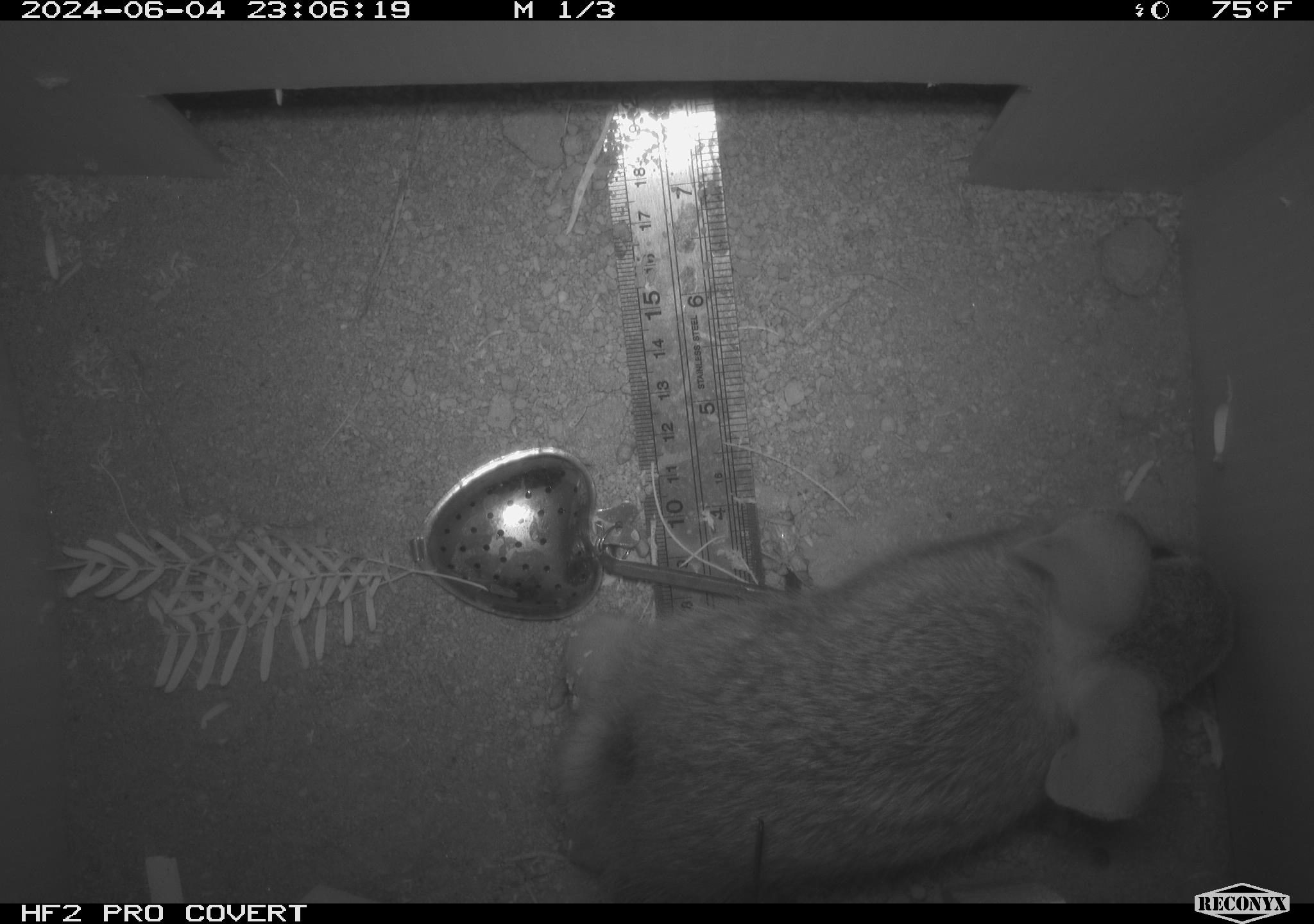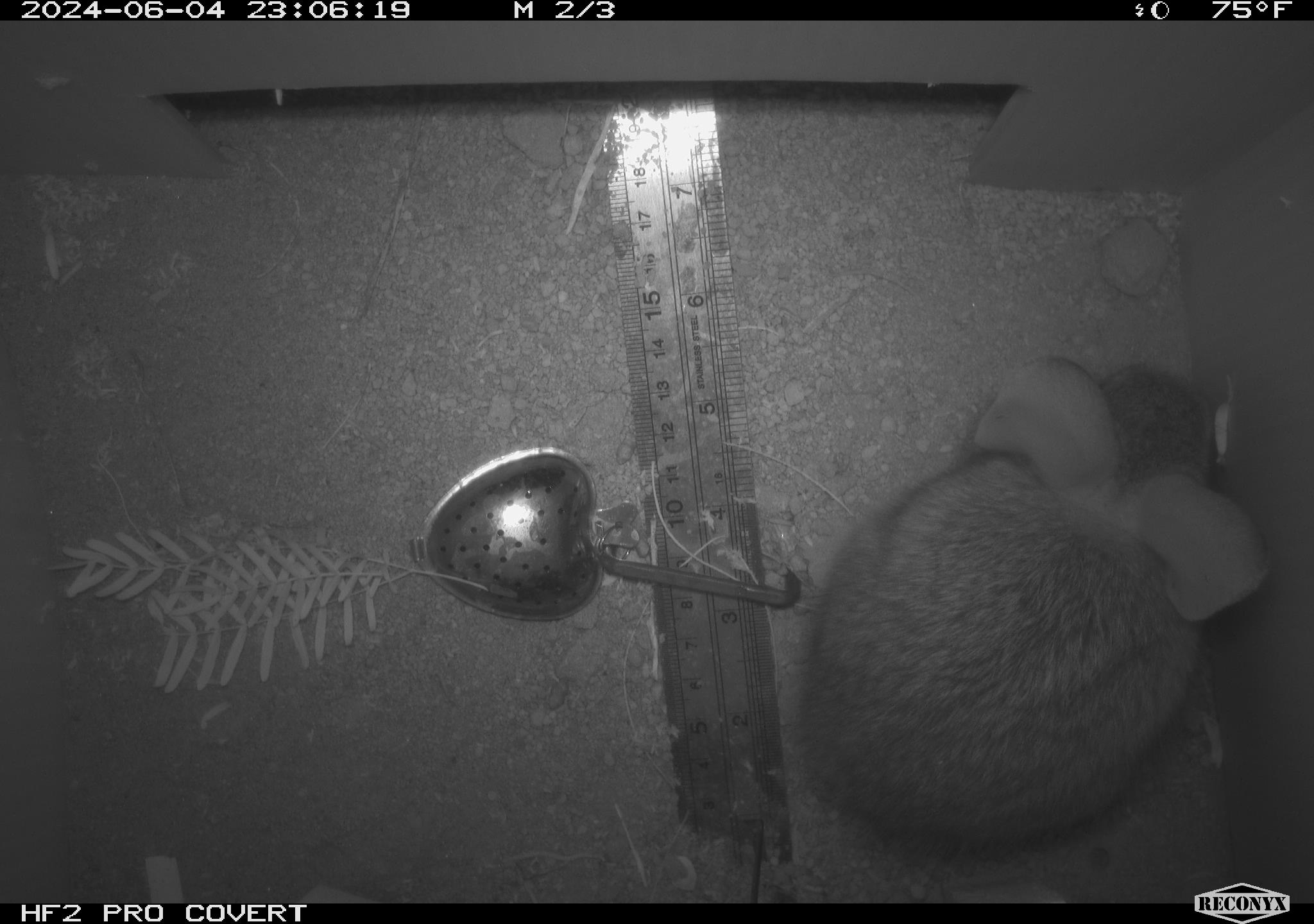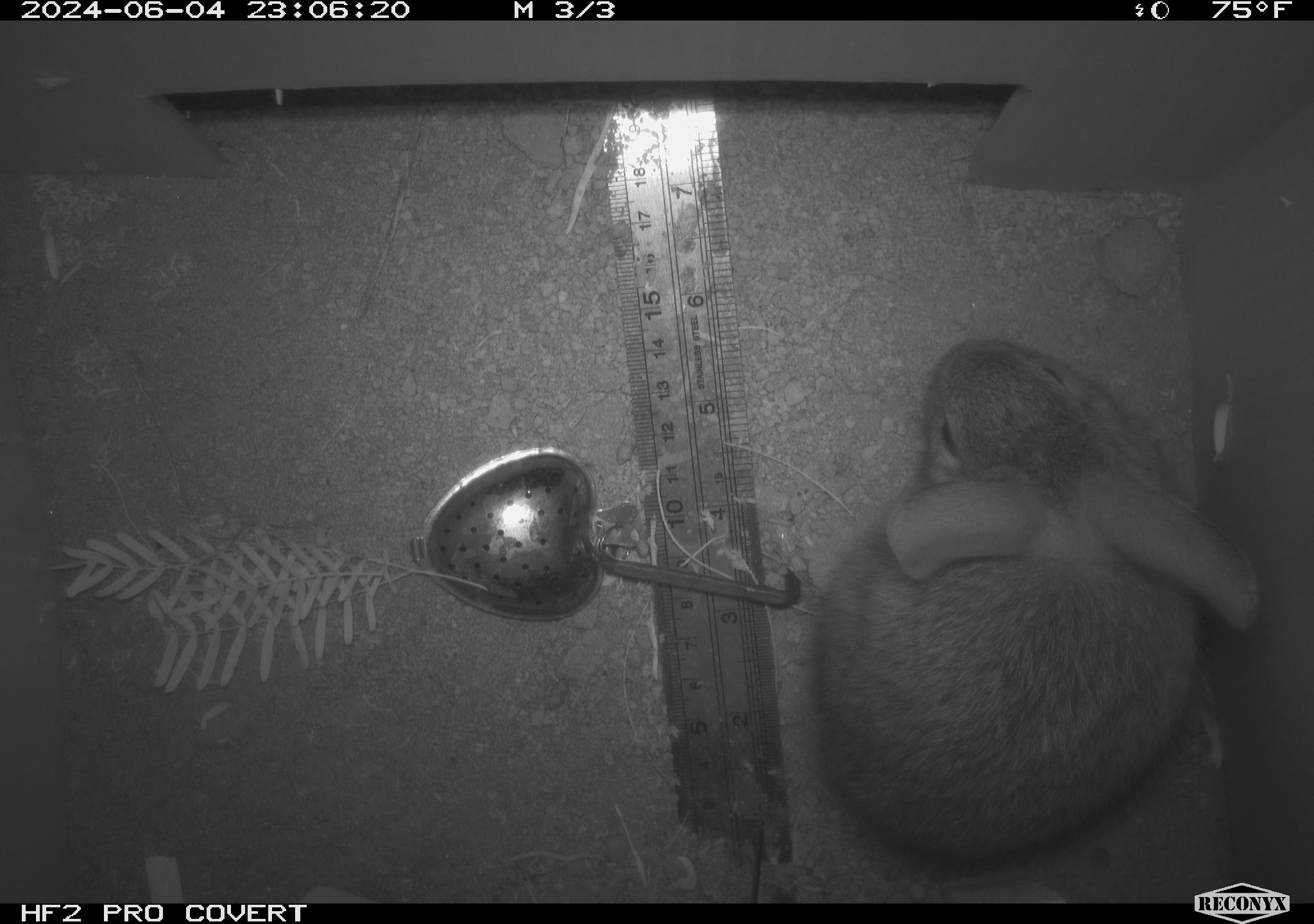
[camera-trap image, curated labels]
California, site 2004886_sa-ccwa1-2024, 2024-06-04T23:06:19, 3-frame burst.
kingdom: Animalia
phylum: Chordata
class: Mammalia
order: Lagomorpha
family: Leporidae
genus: Sylvilagus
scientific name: Sylvilagus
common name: cottontail rabbits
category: sylvilagus species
Sylvilagus species (cottontail rabbits) (Sylvilagus).